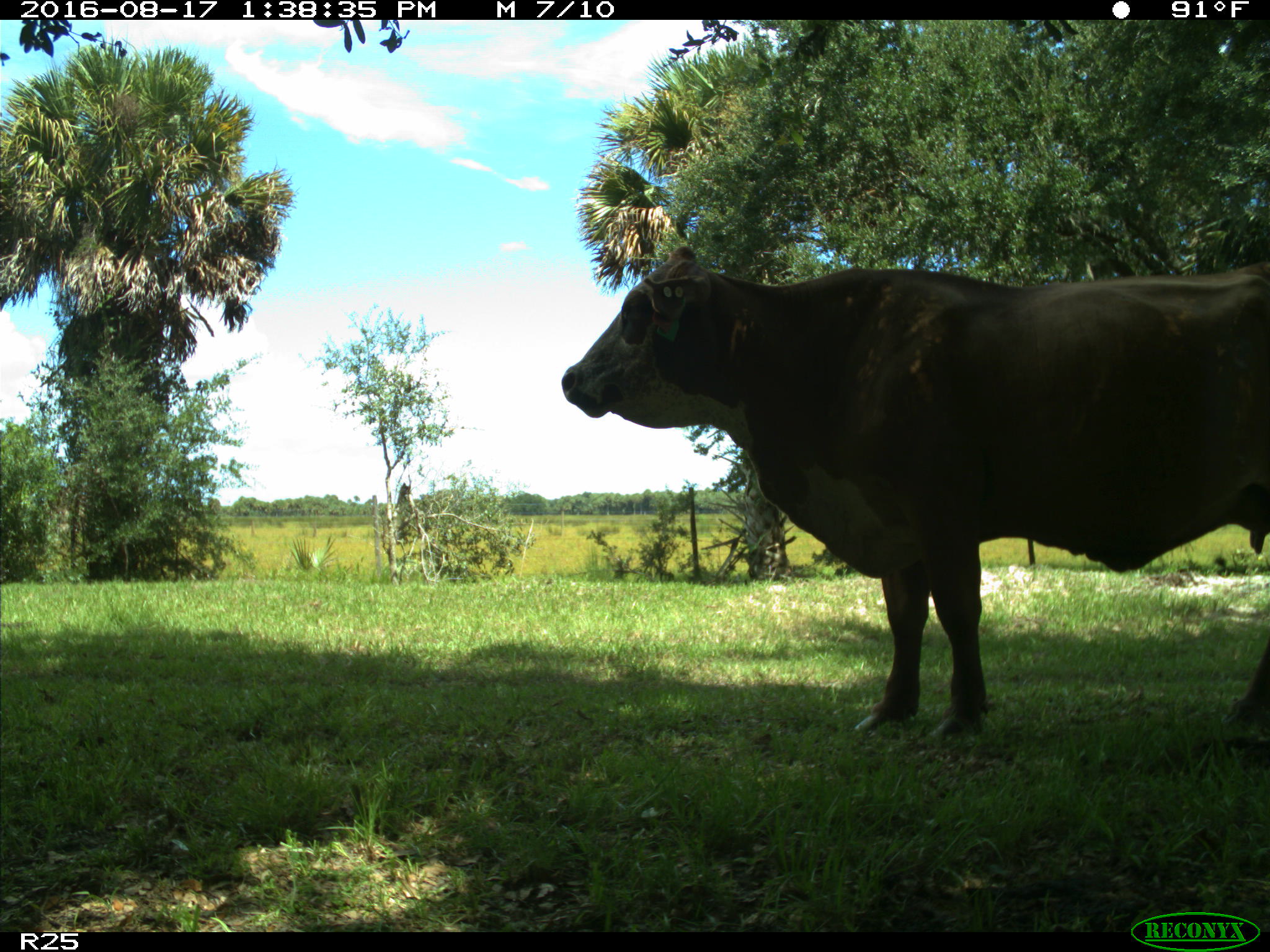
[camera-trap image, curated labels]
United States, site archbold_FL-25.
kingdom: Animalia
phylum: Chordata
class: Mammalia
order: Artiodactyla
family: Bovidae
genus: Bos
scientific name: Bos taurus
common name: domestic cow